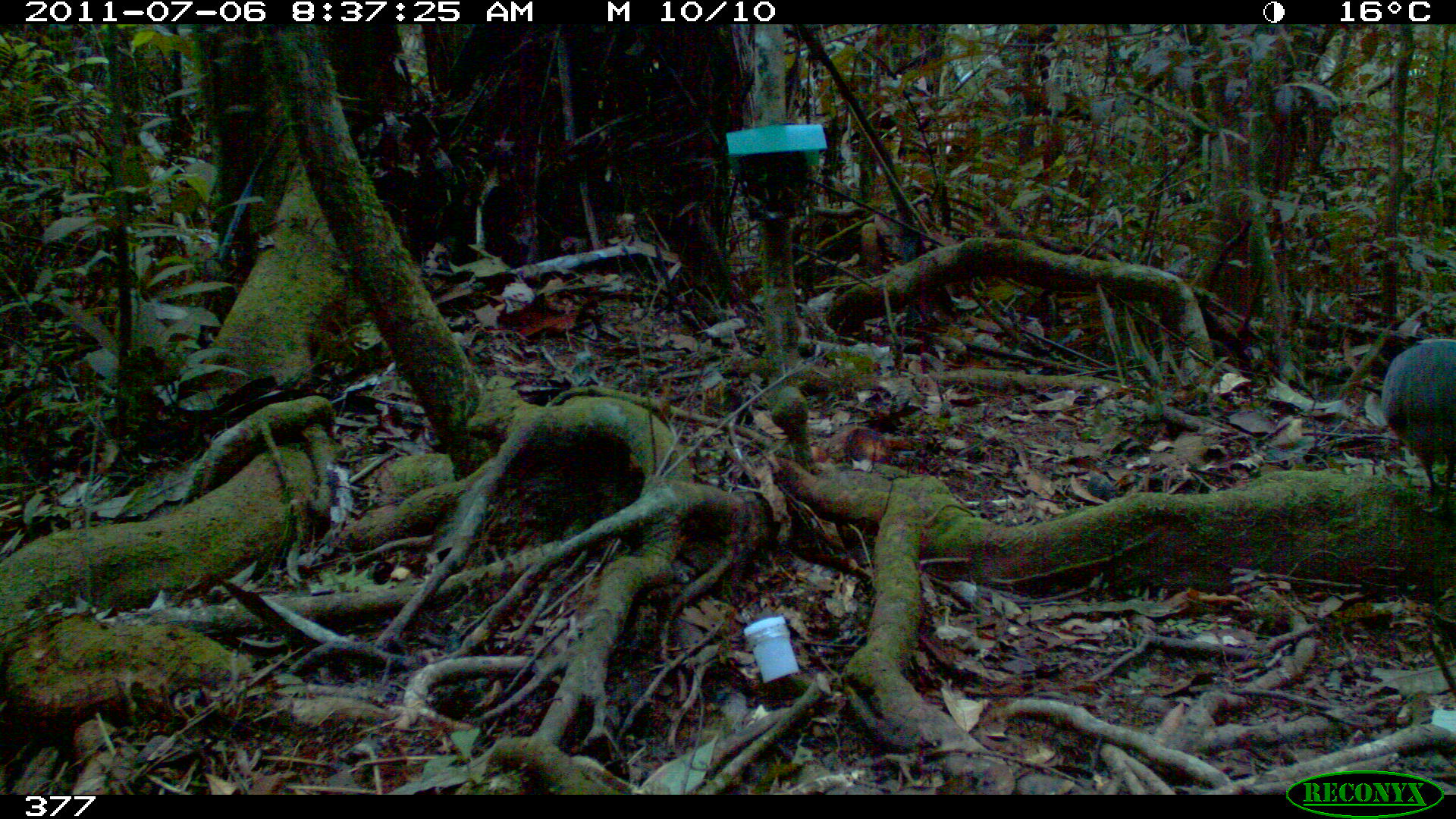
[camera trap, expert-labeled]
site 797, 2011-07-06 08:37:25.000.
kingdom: Animalia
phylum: Chordata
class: Aves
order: Galliformes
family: Phasianidae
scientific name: Phasianidae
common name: quails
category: quail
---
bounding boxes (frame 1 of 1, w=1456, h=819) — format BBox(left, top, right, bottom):
quail: BBox(1378, 339, 1455, 518)